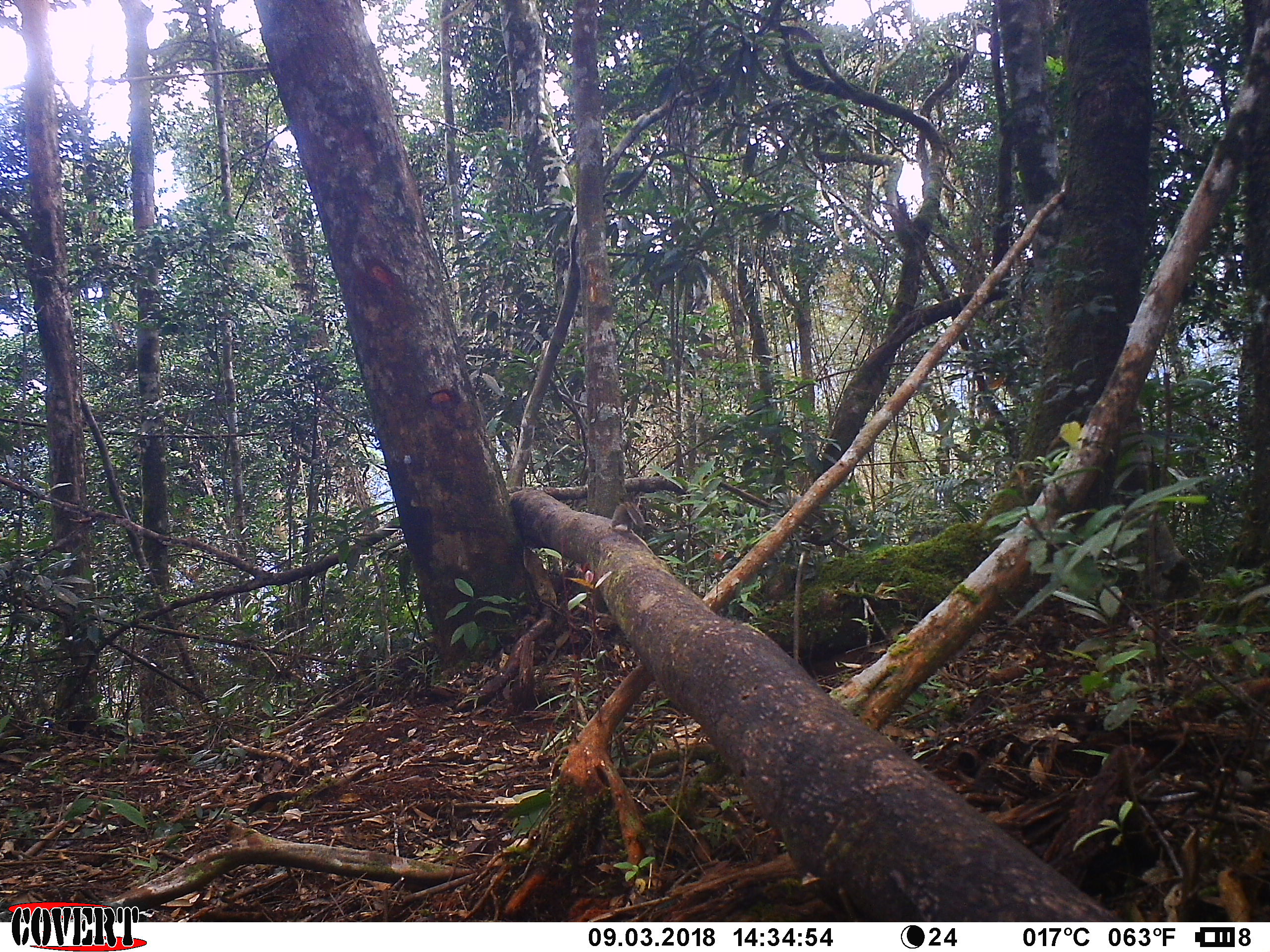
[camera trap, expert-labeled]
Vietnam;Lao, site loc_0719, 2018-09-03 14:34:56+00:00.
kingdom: Animalia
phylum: Chordata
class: Mammalia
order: Rodentia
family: Sciuridae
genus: Tamiops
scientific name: Tamiops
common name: asian striped squirrels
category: unidentified striped squirrel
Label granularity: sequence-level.